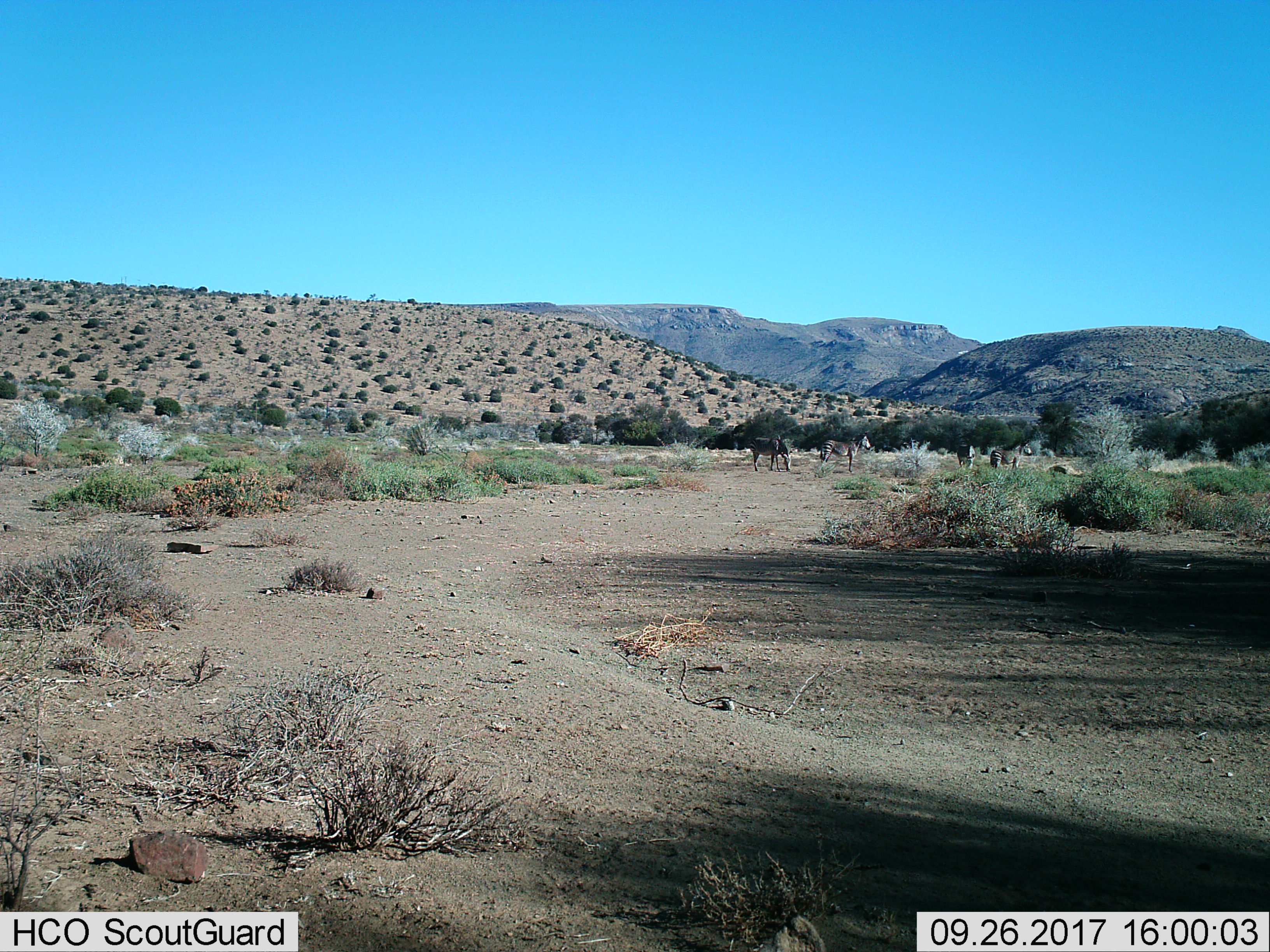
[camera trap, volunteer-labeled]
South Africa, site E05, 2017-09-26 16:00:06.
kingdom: Animalia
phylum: Chordata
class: Mammalia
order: Perissodactyla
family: Equidae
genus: Equus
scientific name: Equus zebra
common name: mountain zebra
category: zebramountain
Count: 4.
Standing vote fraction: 89%.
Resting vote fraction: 0%.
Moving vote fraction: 0%.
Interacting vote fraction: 0%.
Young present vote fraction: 0%.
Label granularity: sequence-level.